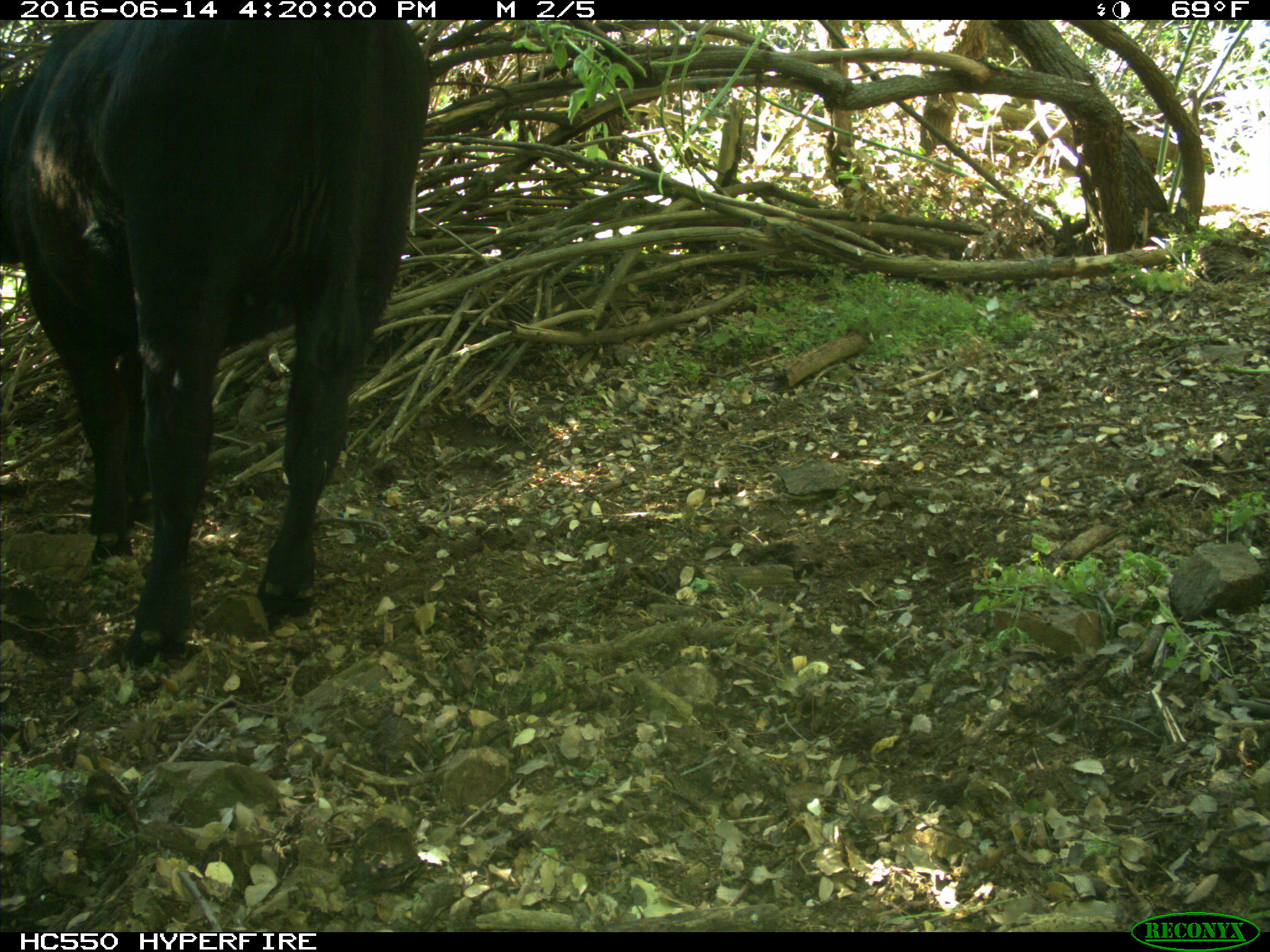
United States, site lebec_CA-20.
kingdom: Animalia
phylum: Chordata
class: Mammalia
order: Artiodactyla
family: Bovidae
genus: Bos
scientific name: Bos taurus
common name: domestic cow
Bos taurus (domestic cow).